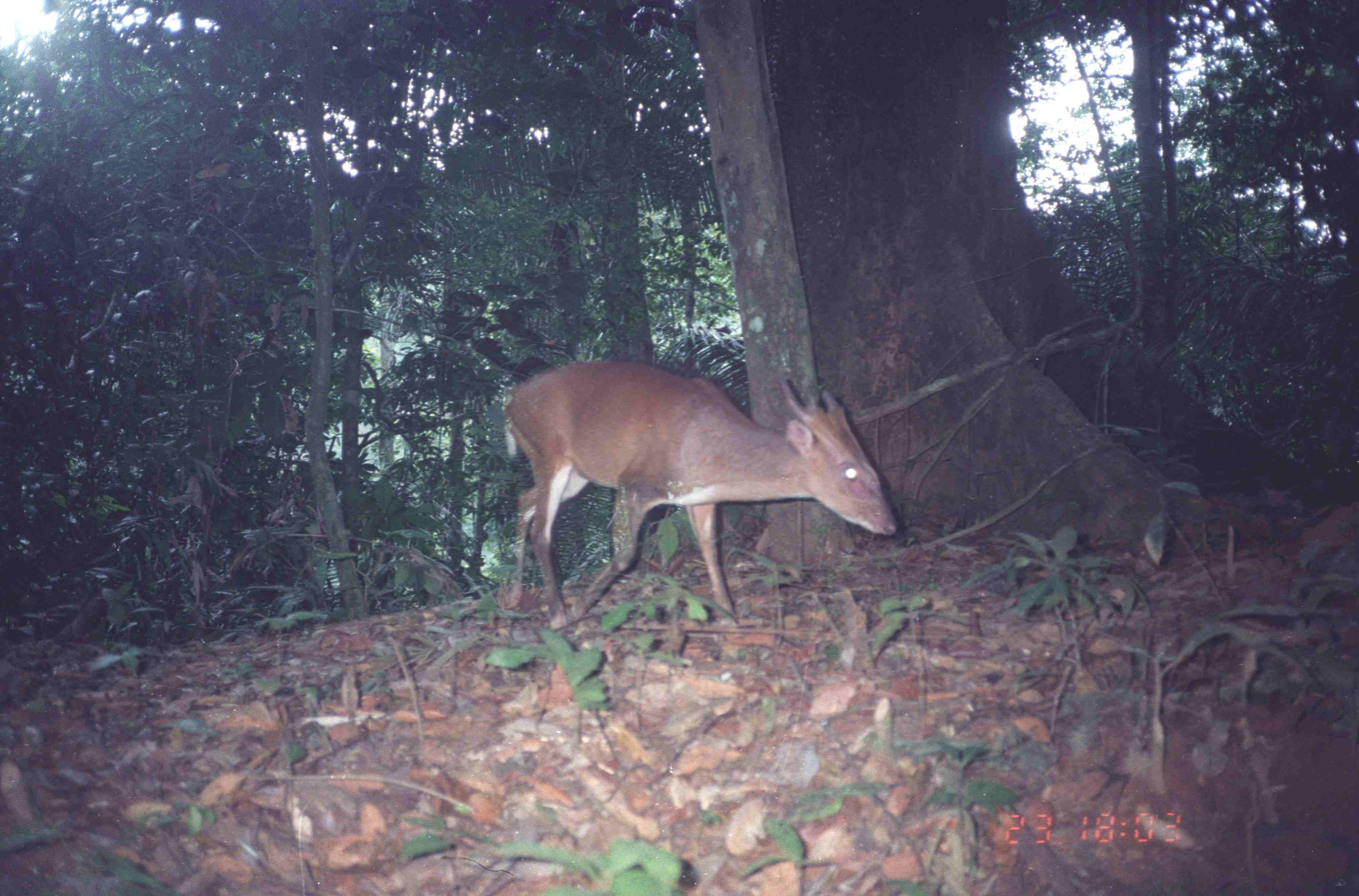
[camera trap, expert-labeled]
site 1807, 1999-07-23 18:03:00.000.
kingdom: Animalia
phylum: Chordata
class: Mammalia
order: Artiodactyla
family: Cervidae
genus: Muntiacus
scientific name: Muntiacus muntjak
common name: southern red muntjac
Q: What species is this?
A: Muntiacus muntjak (southern red muntjac).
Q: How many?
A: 1.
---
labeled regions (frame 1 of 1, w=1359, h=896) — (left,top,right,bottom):
muntiacus muntjak: (496,359,899,632)